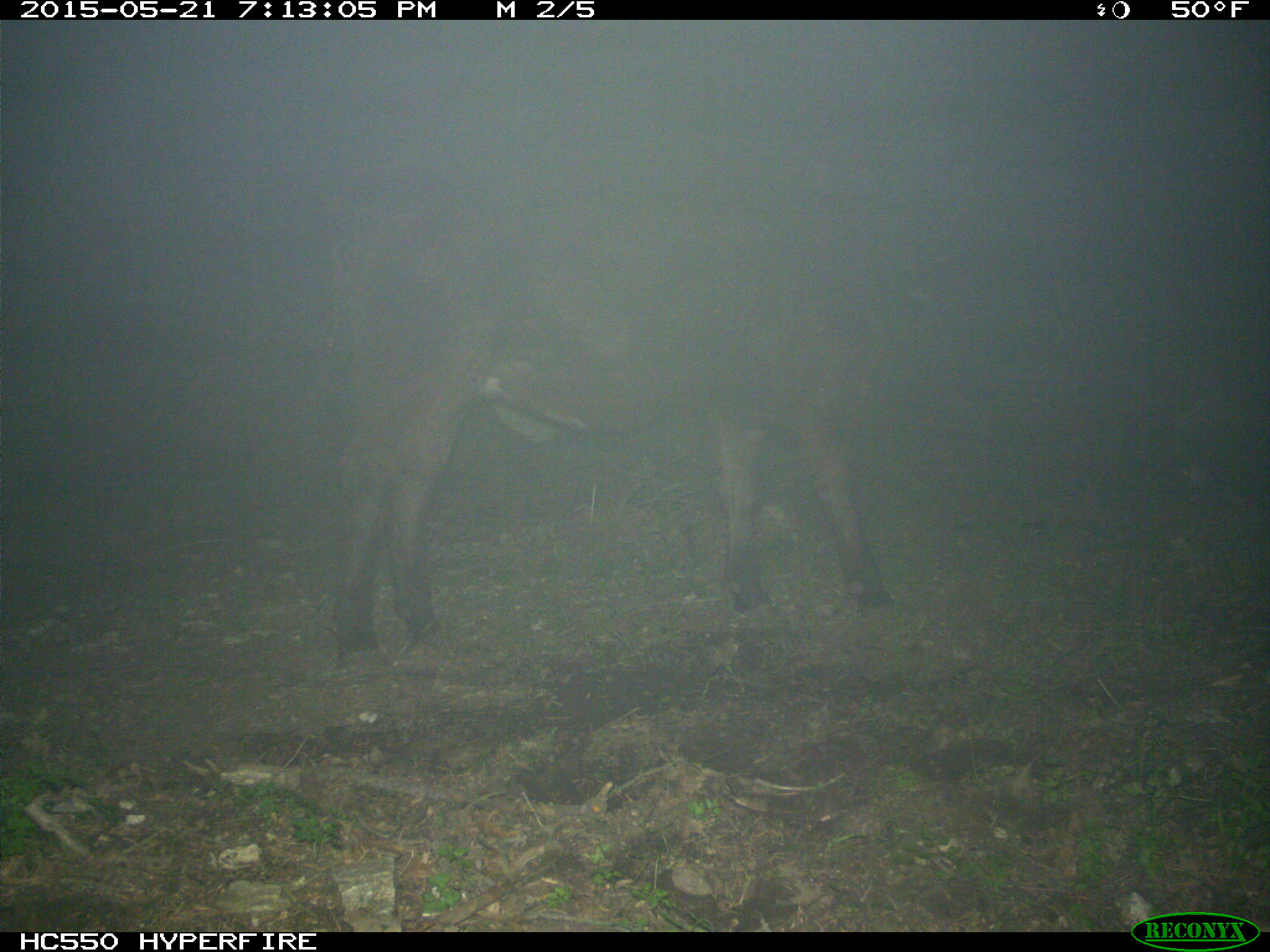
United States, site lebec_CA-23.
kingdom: Animalia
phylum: Chordata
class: Mammalia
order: Artiodactyla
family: Bovidae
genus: Bos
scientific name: Bos taurus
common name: domestic cow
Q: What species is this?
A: Bos taurus (domestic cow).